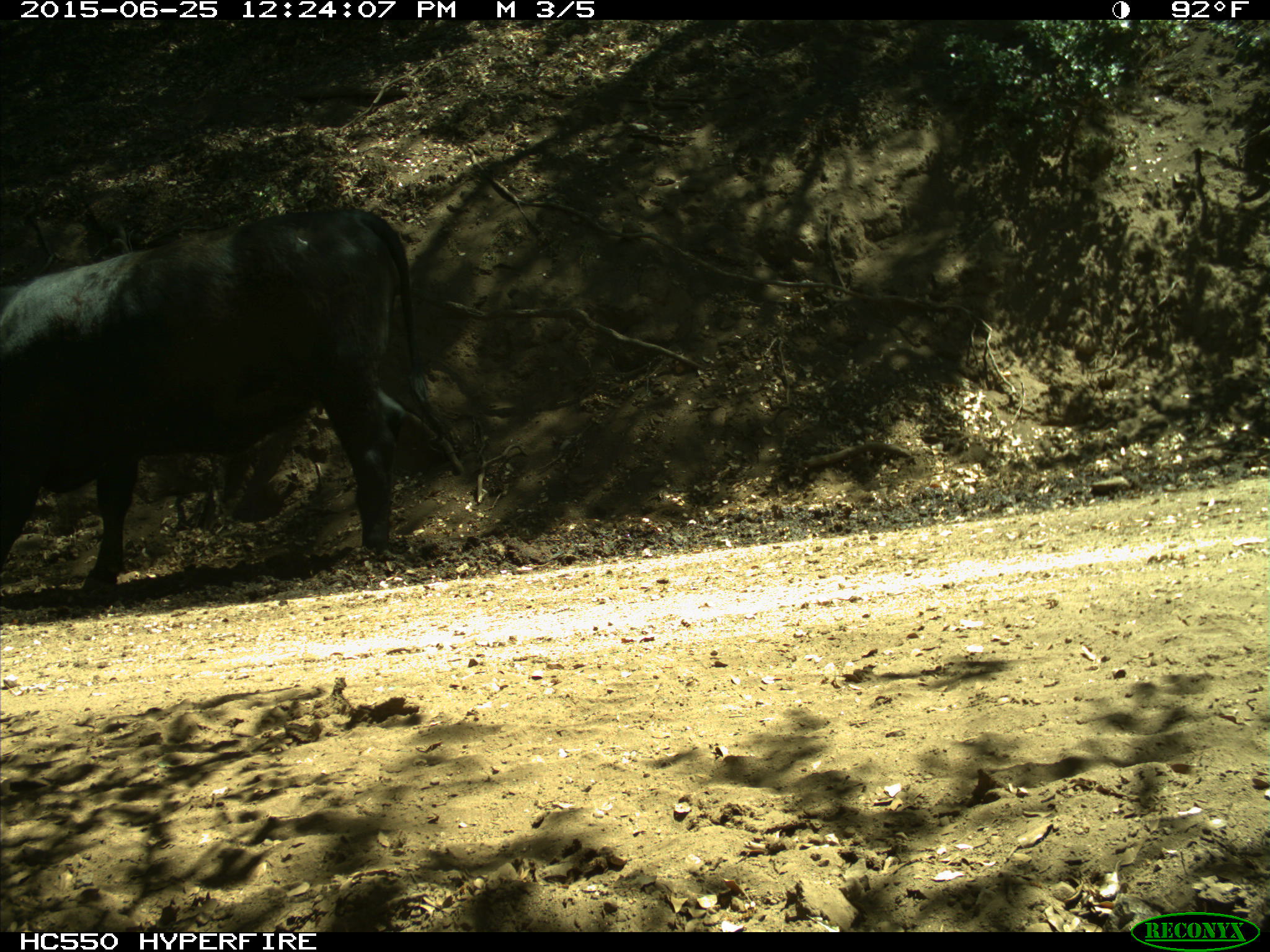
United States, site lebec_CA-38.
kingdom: Animalia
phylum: Chordata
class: Mammalia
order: Artiodactyla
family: Bovidae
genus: Bos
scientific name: Bos taurus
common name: domestic cow